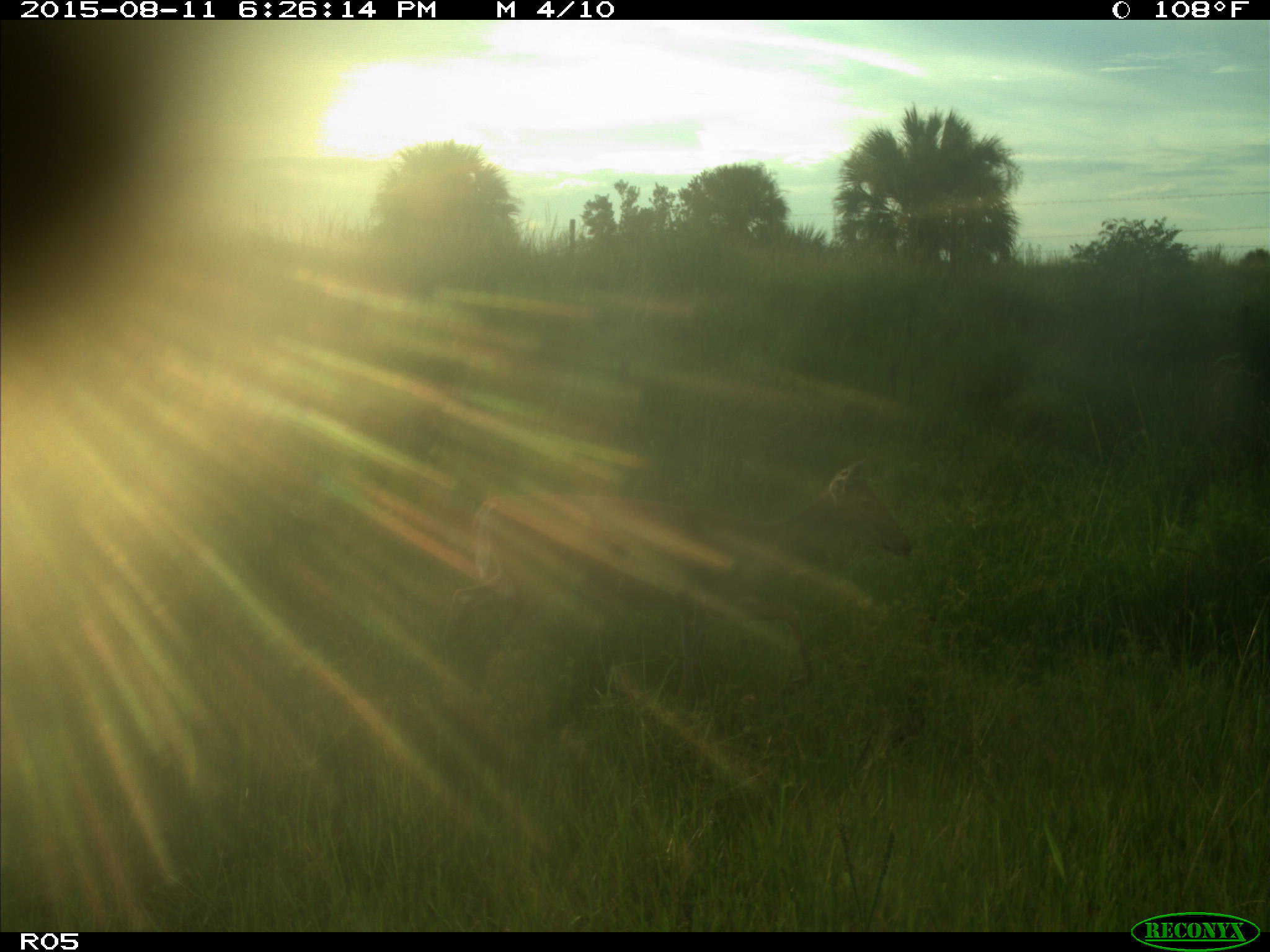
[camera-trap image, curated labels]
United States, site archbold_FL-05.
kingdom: Animalia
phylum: Chordata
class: Mammalia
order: Artiodactyla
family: Cervidae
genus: Odocoileus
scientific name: Odocoileus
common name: deer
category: unidentified deer